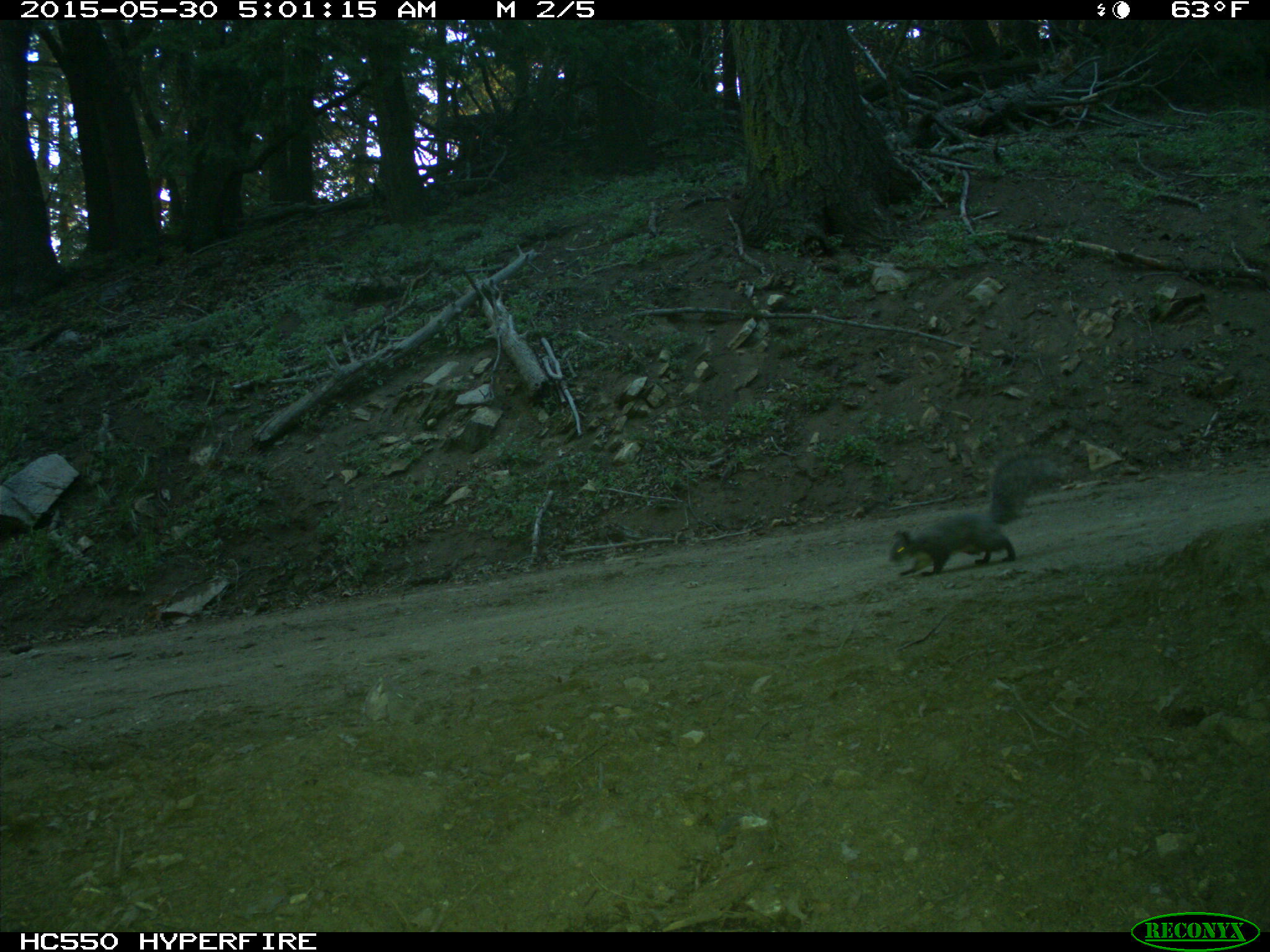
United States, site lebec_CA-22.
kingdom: Animalia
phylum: Chordata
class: Mammalia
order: Rodentia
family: Sciuridae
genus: Sciurus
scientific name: Sciurus carolinensis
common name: eastern gray squirrel